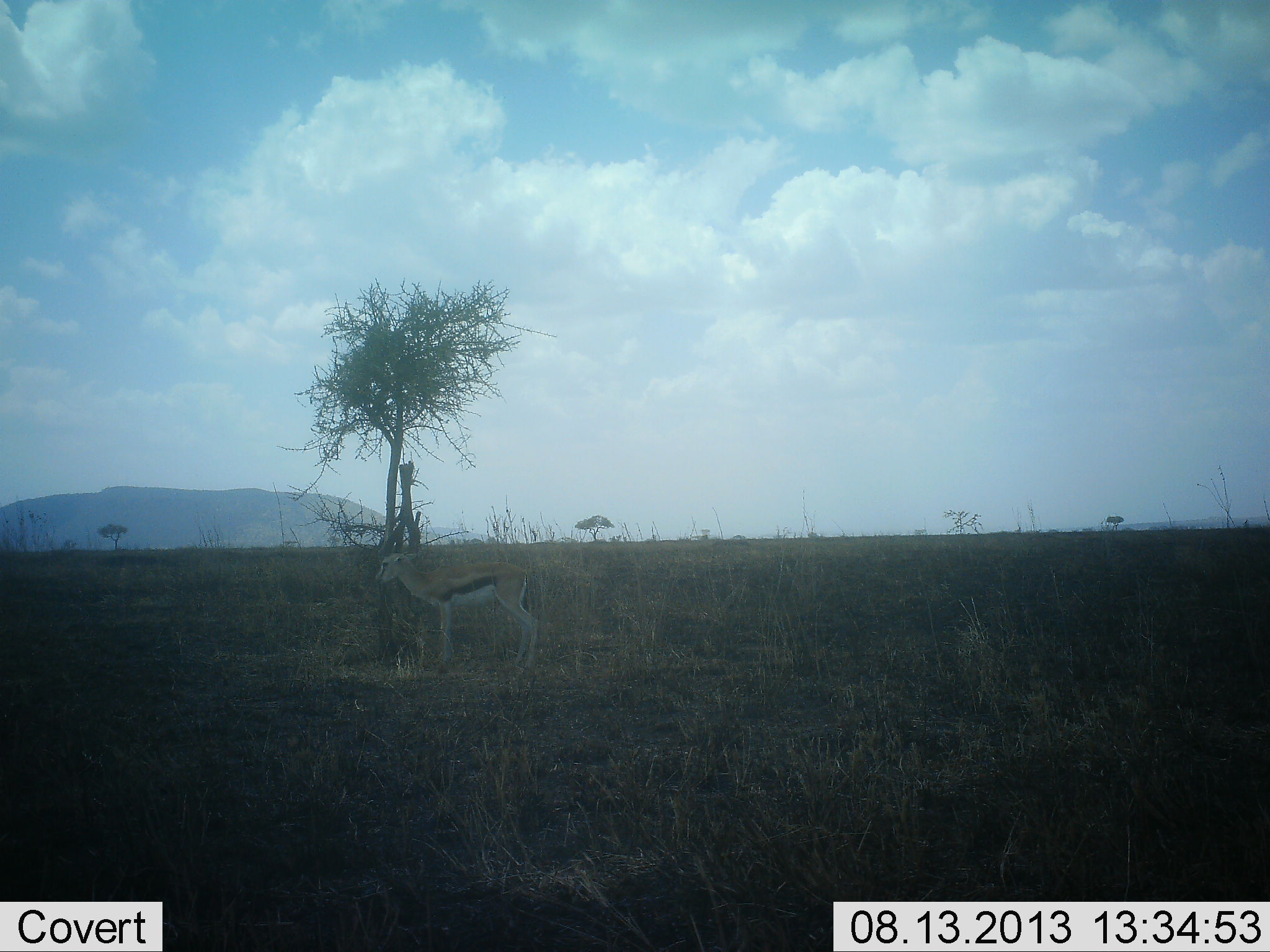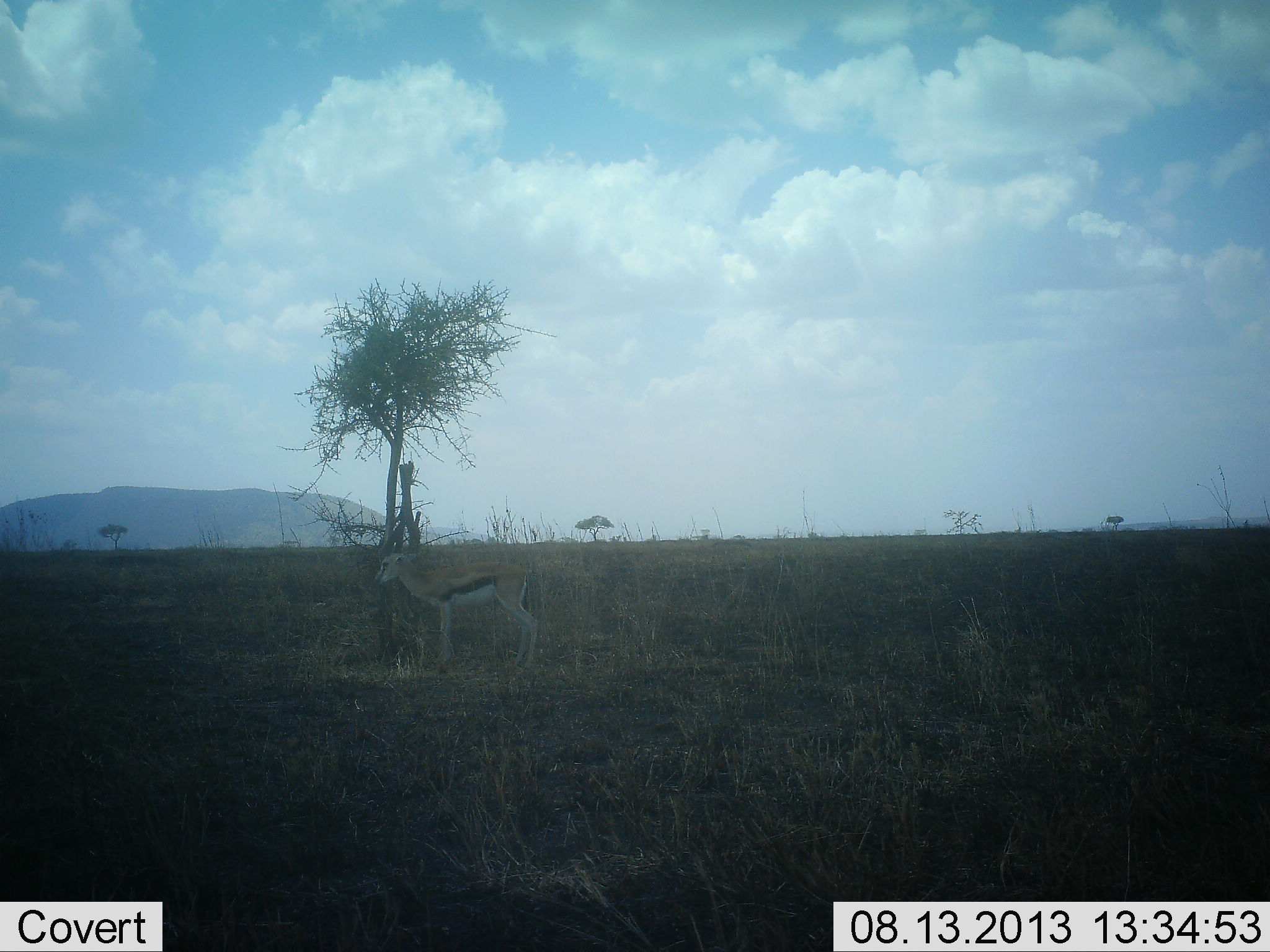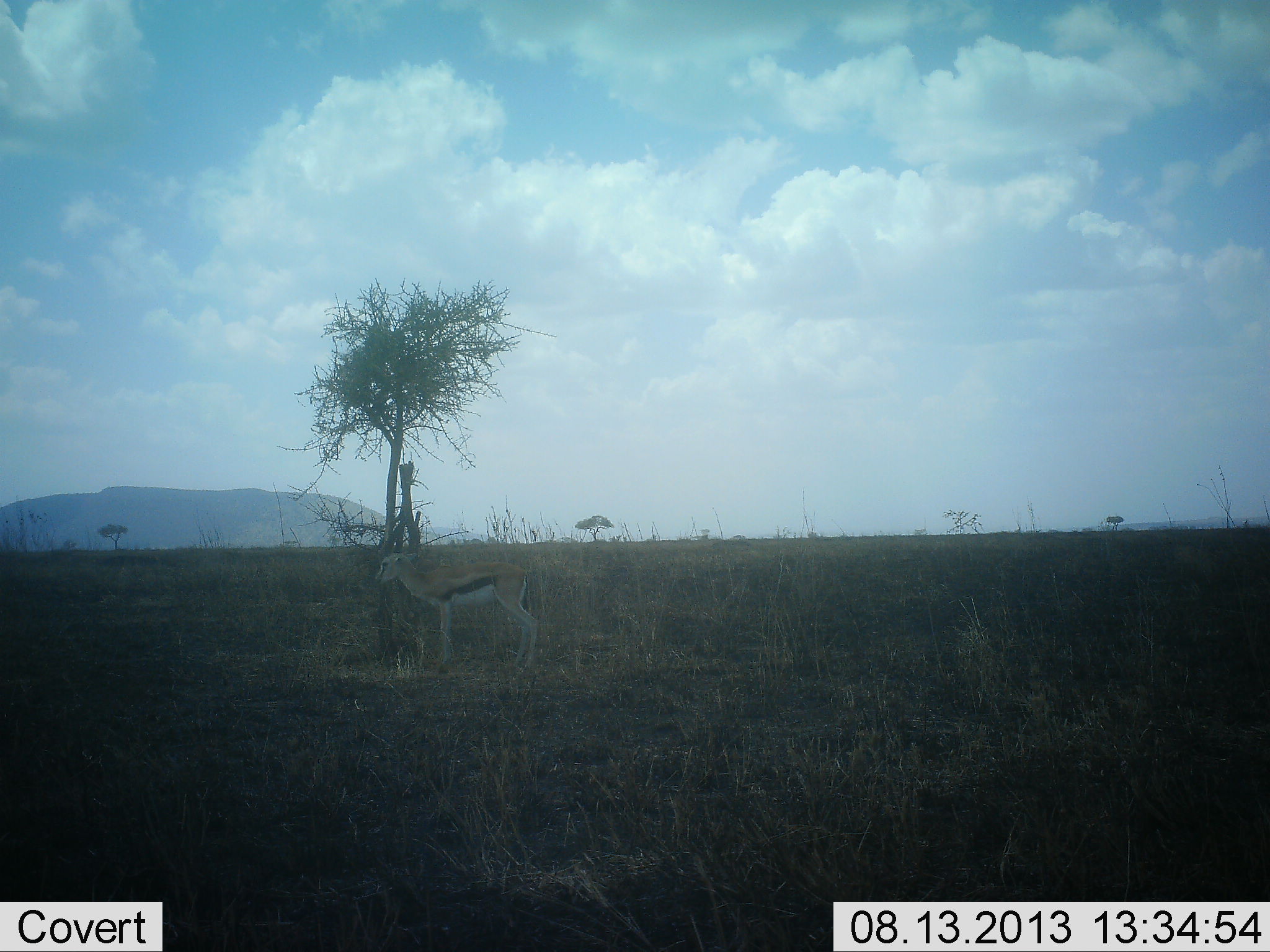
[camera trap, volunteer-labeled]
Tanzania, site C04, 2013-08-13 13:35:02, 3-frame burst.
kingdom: Animalia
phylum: Chordata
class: Mammalia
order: Artiodactyla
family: Bovidae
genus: Eudorcas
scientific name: Eudorcas thomsonii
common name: thomson's gazelle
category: gazellethomsons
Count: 1.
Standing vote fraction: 90%.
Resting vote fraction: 10%.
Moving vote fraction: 0%.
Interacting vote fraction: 0%.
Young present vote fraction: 0%.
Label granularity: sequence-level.